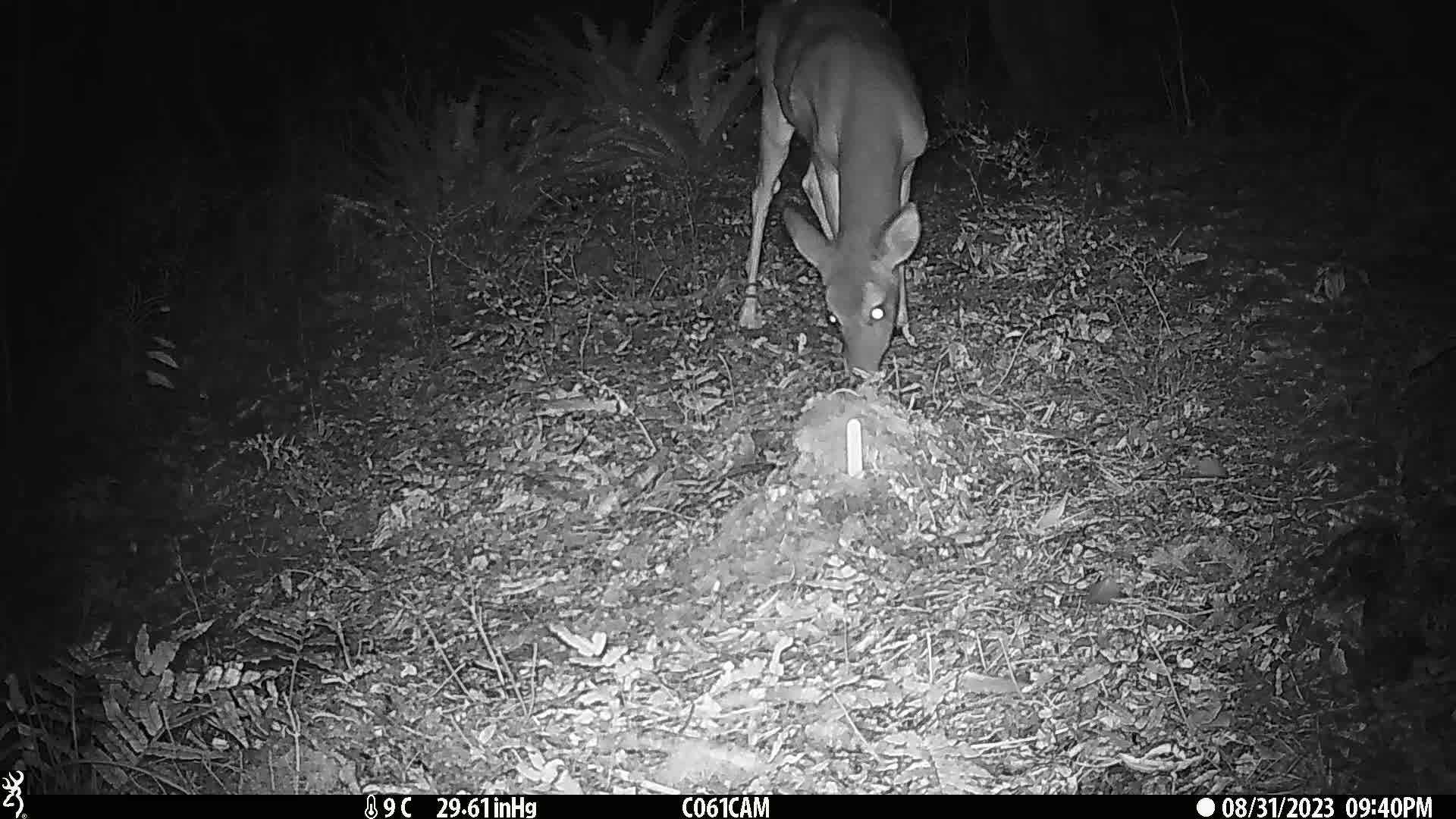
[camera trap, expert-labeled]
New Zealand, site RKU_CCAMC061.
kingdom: Animalia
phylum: Chordata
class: Mammalia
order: Artiodactyla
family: Cervidae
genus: Odocoileus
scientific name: Odocoileus virginianus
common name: white-tailed deer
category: white tailed deer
White tailed deer (white-tailed deer) (Odocoileus virginianus).